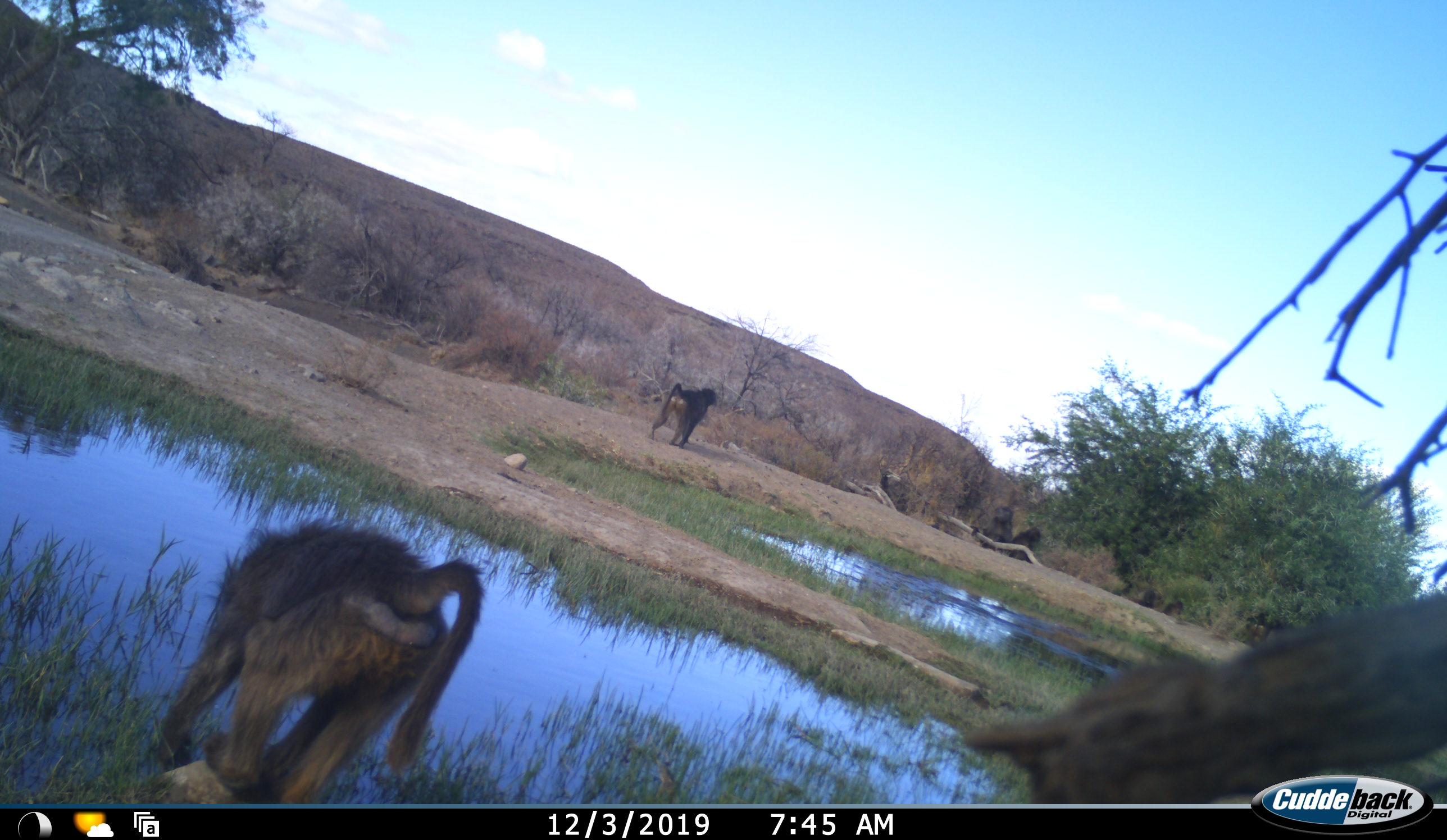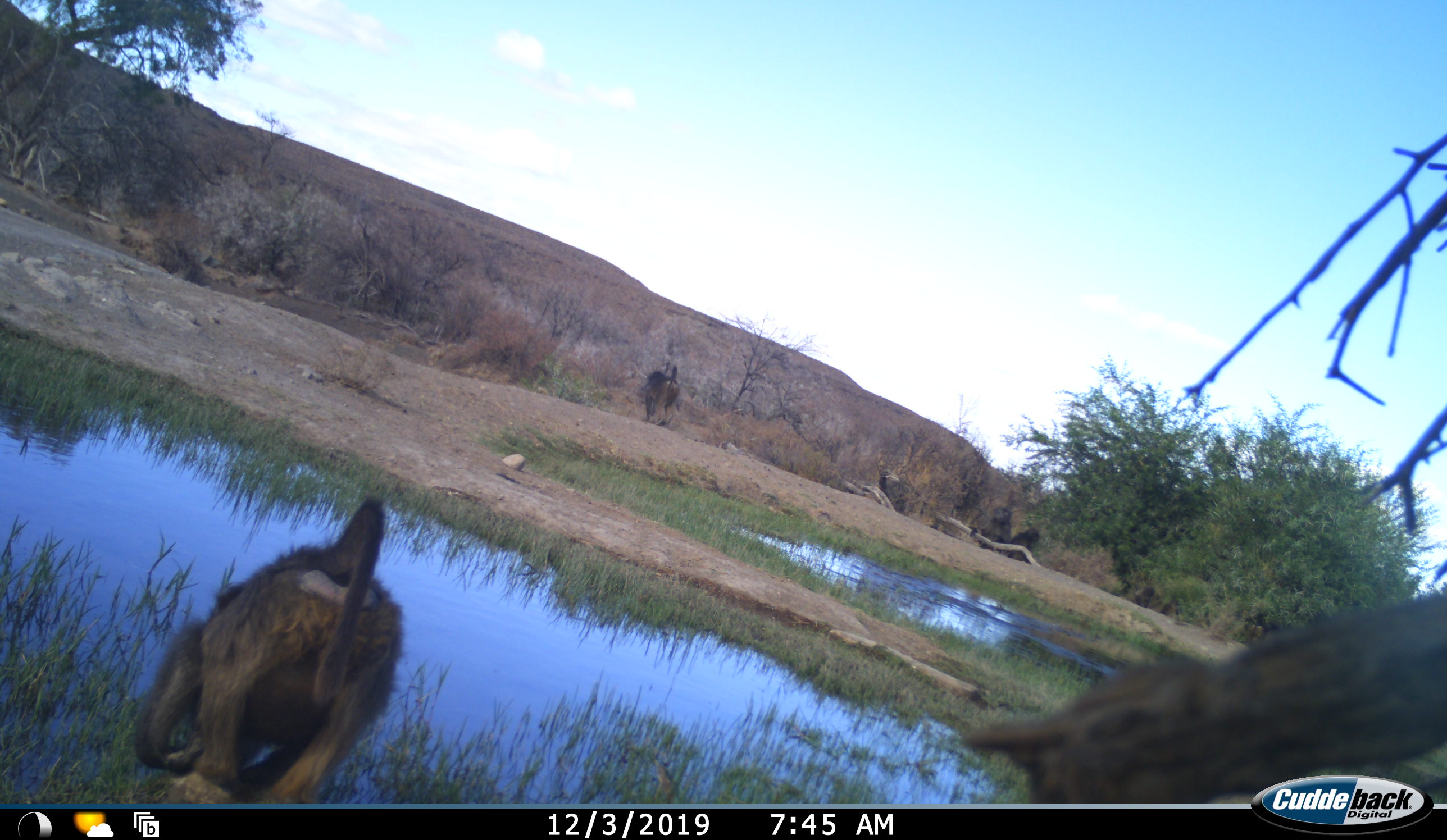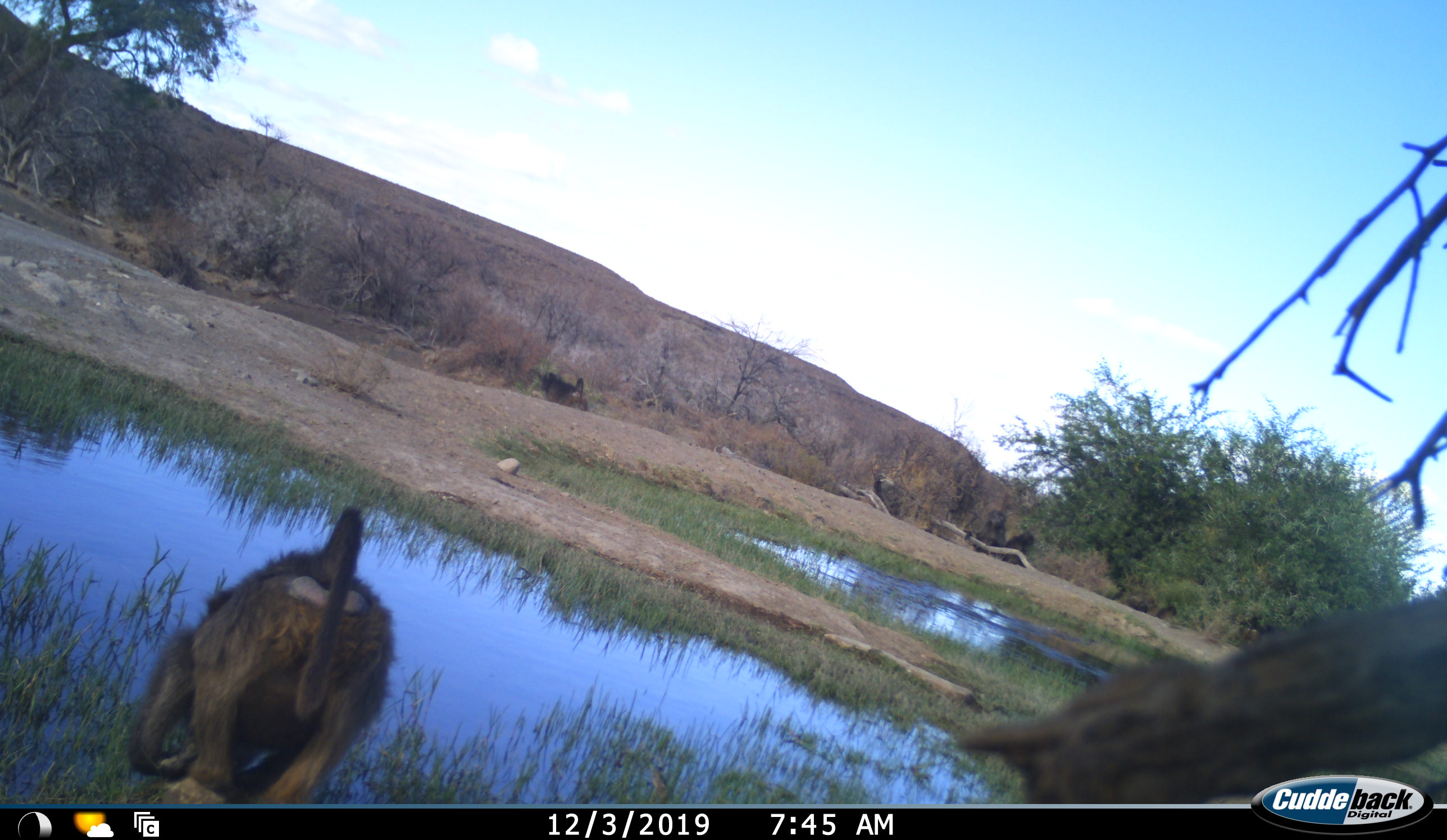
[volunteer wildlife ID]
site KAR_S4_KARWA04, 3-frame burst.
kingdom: Animalia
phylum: Chordata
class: Mammalia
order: Primates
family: Cercopithecidae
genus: Papio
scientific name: Papio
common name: baboon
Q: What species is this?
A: Baboon (Papio).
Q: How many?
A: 4.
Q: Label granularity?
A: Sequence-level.